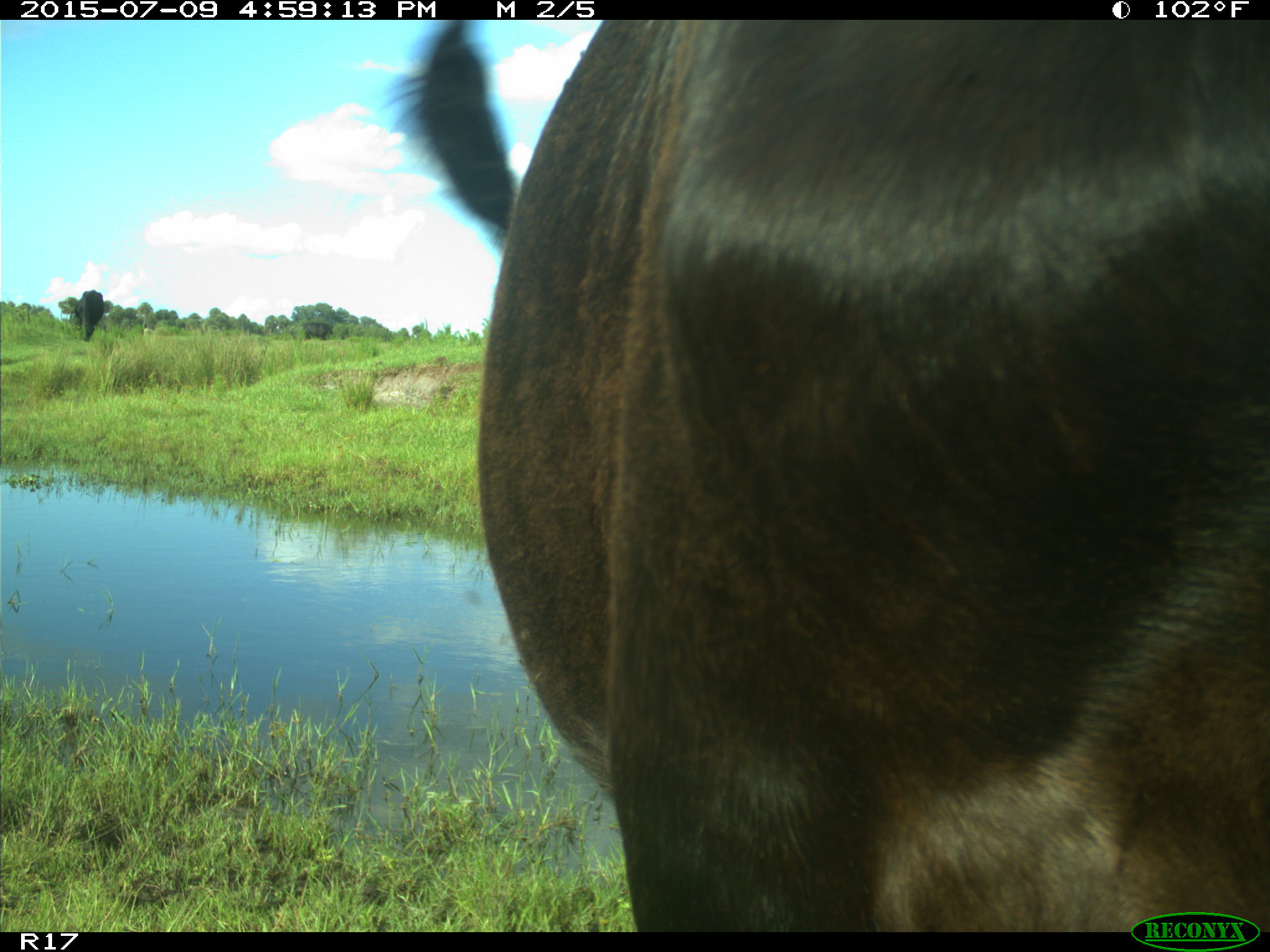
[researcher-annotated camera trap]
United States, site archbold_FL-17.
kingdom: Animalia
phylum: Chordata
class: Mammalia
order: Artiodactyla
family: Bovidae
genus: Bos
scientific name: Bos taurus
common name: domestic cow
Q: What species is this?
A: Bos taurus (domestic cow).